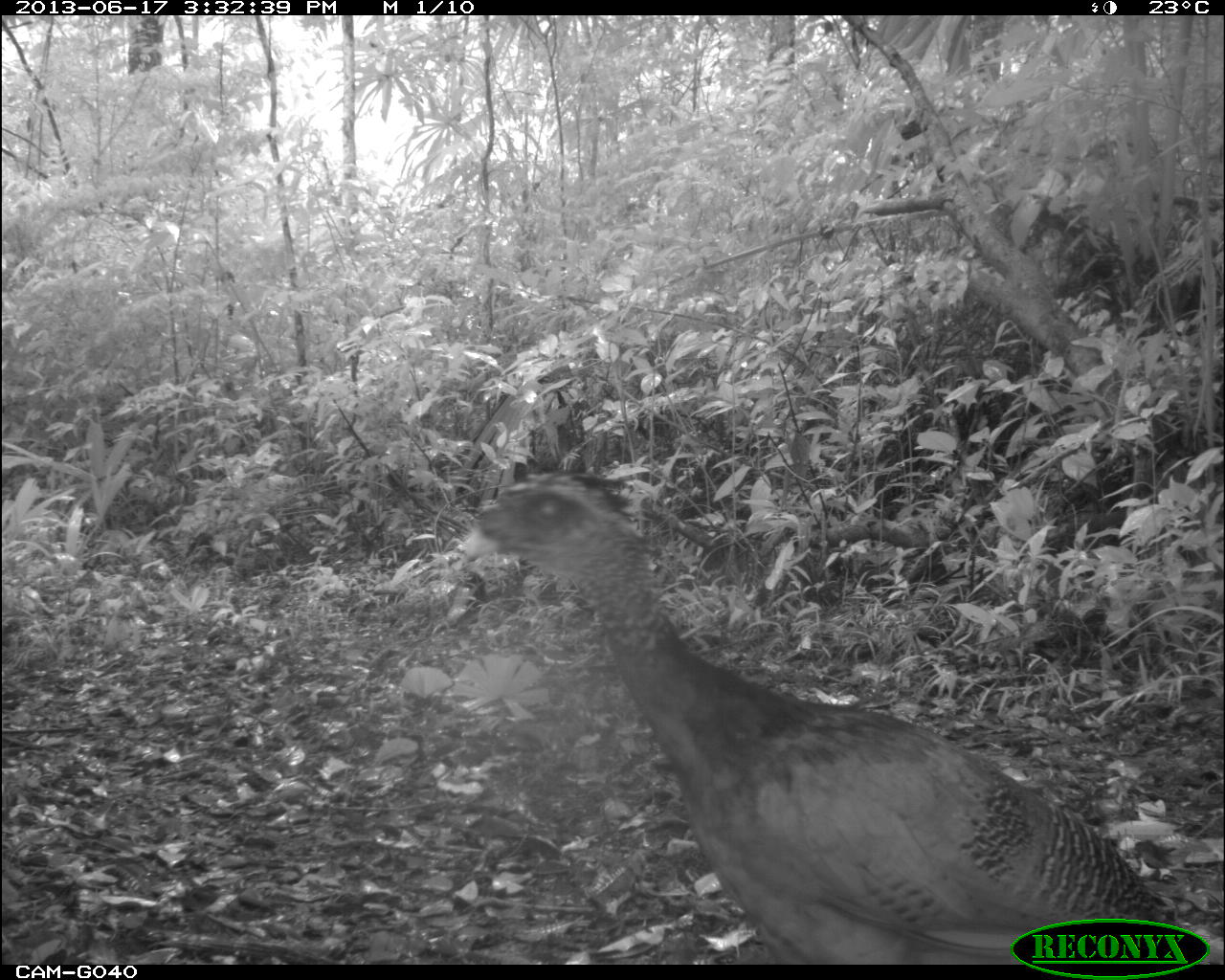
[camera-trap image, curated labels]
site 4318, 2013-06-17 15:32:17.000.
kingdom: Animalia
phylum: Chordata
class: Aves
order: Galliformes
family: Cracidae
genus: Crax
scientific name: Crax rubra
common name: great curassow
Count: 1.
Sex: female.